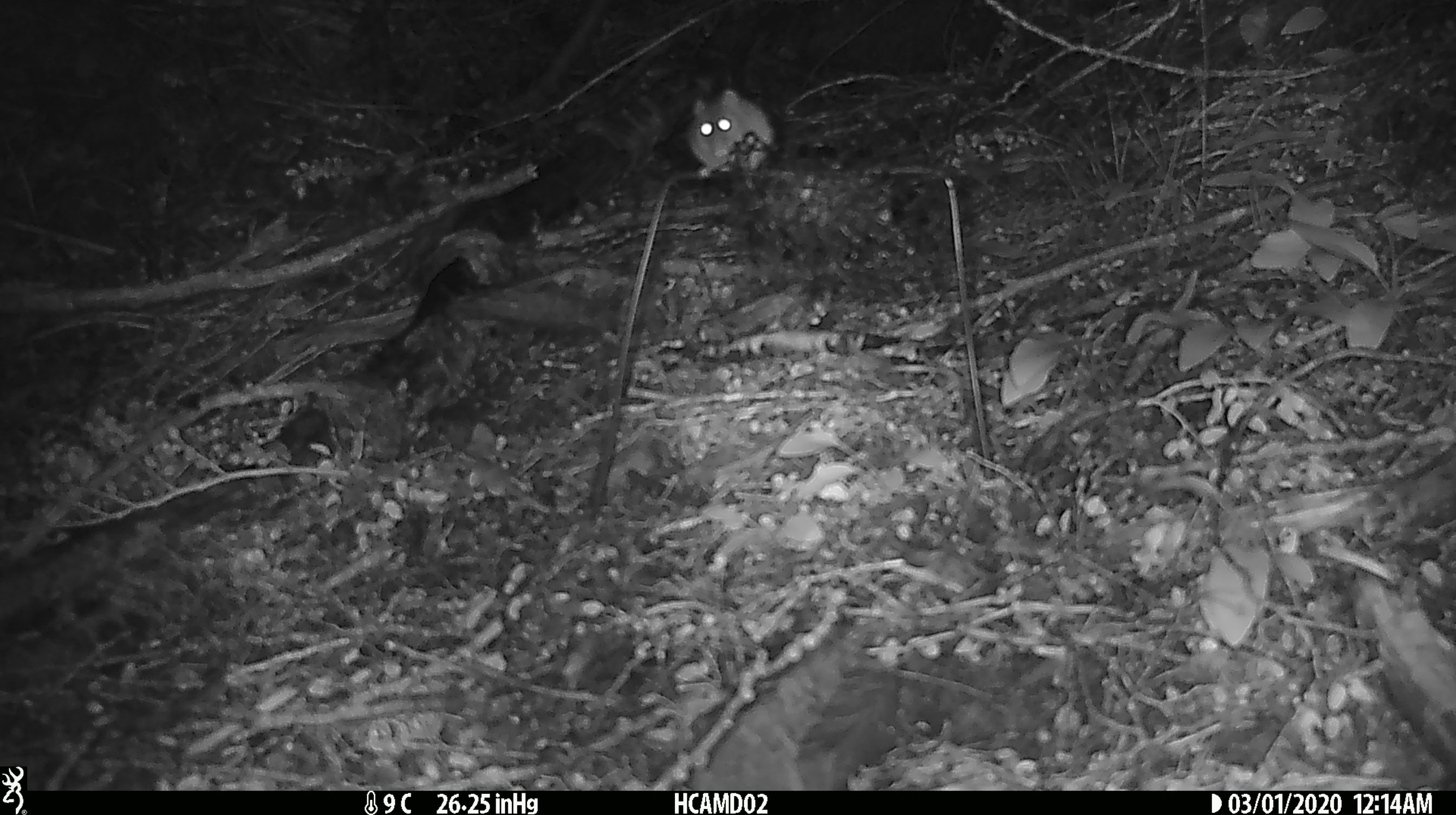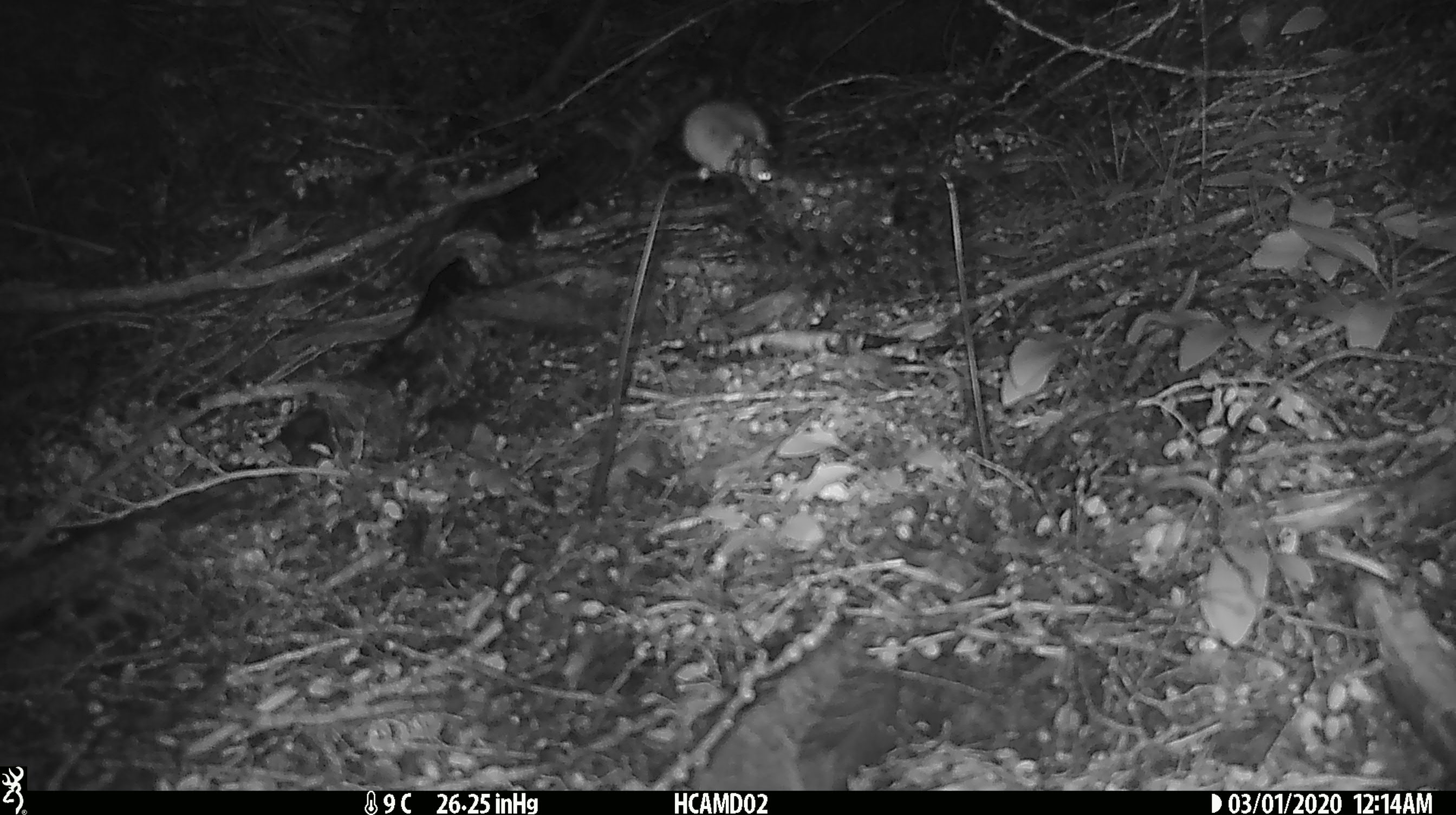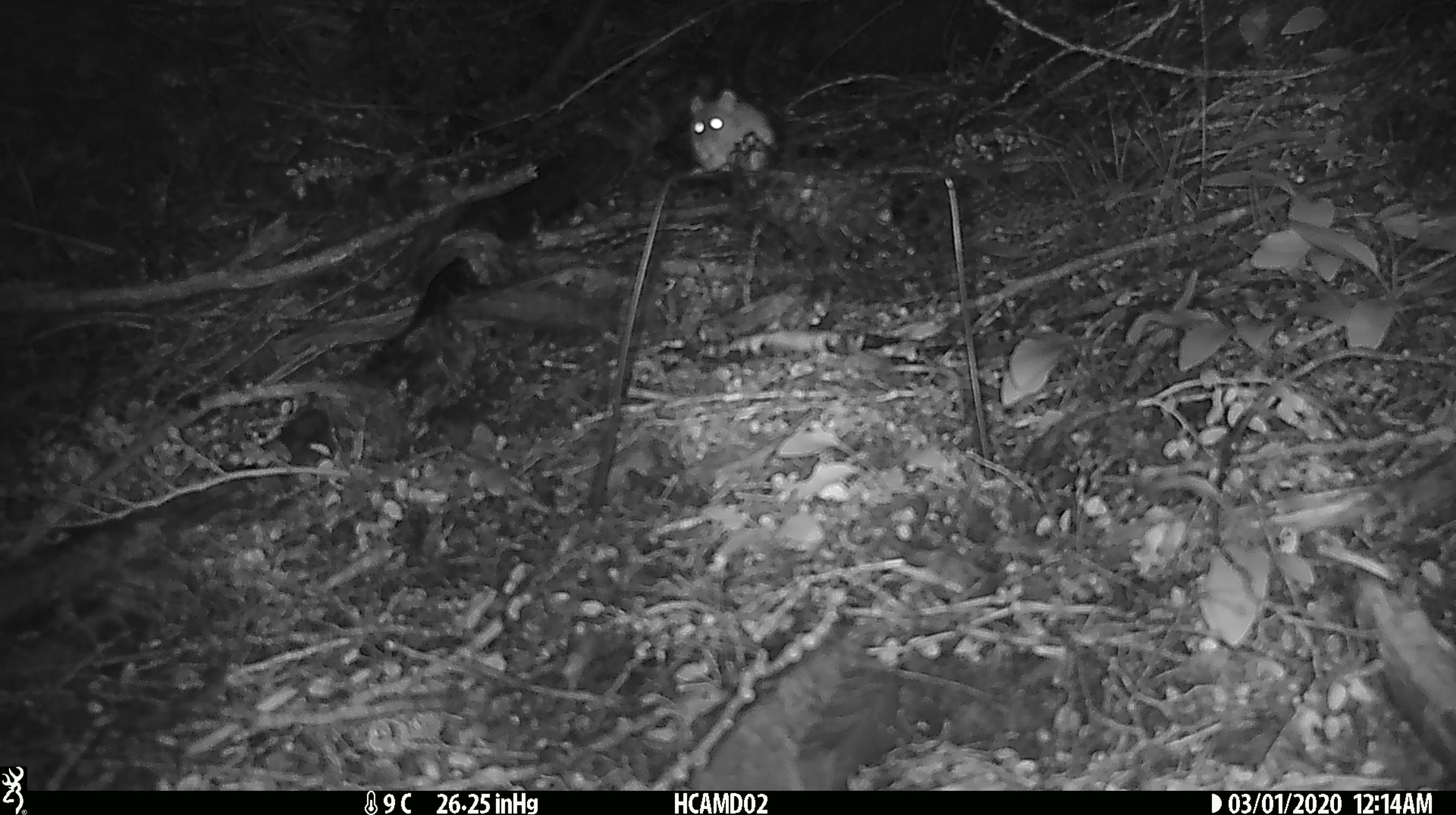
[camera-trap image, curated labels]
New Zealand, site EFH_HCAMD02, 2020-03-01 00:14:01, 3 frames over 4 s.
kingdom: Animalia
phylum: Chordata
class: Mammalia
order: Rodentia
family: Muridae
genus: Mus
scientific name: Mus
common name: mouse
Mouse (Mus).